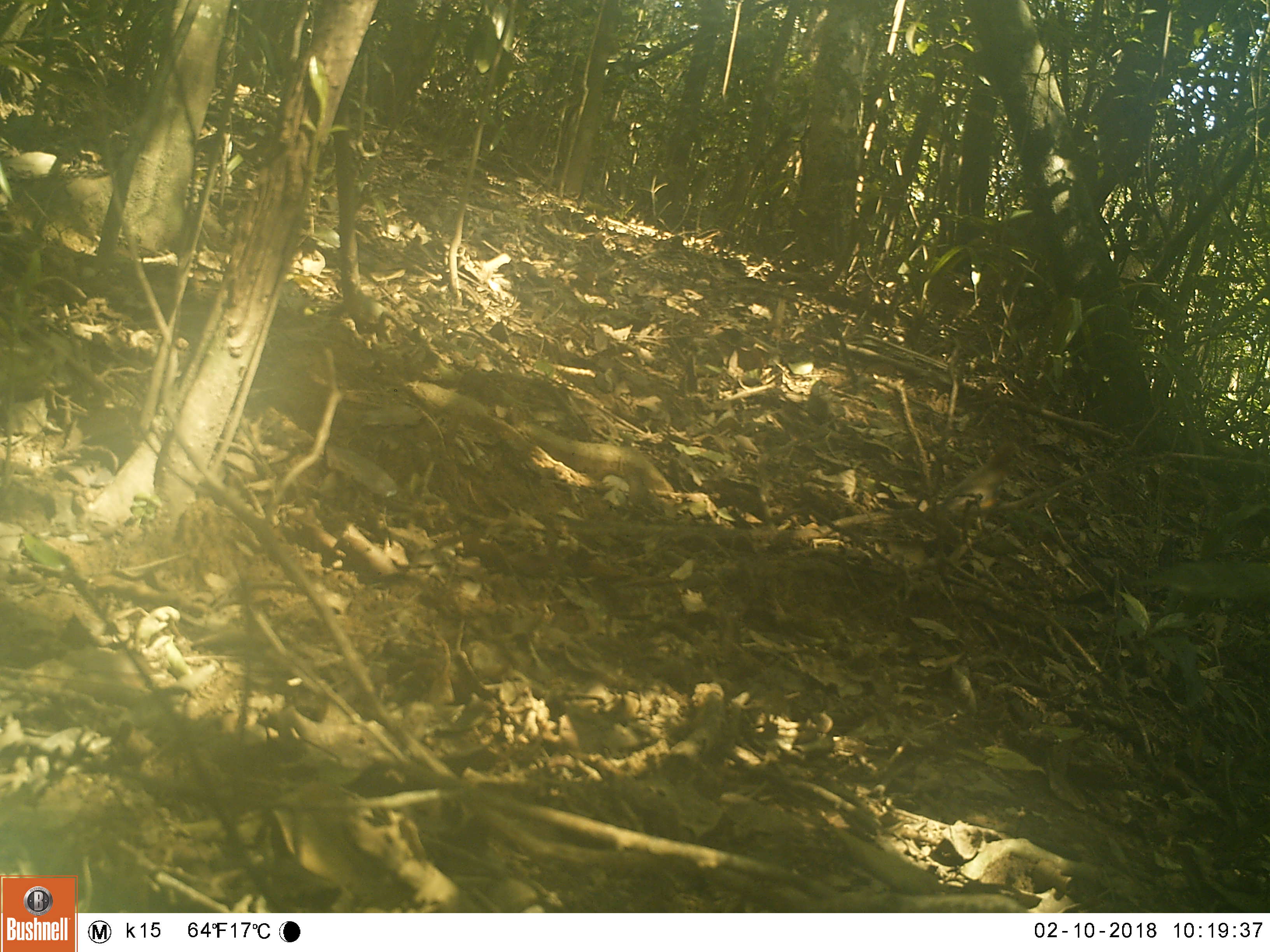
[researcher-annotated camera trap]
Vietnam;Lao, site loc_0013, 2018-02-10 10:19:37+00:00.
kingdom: Animalia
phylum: Chordata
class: Aves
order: Passeriformes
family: Turdidae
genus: Geokichla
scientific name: Geokichla citrina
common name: orange-headed thrush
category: orange headed thrush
Orange headed thrush (orange-headed thrush) (Geokichla citrina). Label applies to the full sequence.